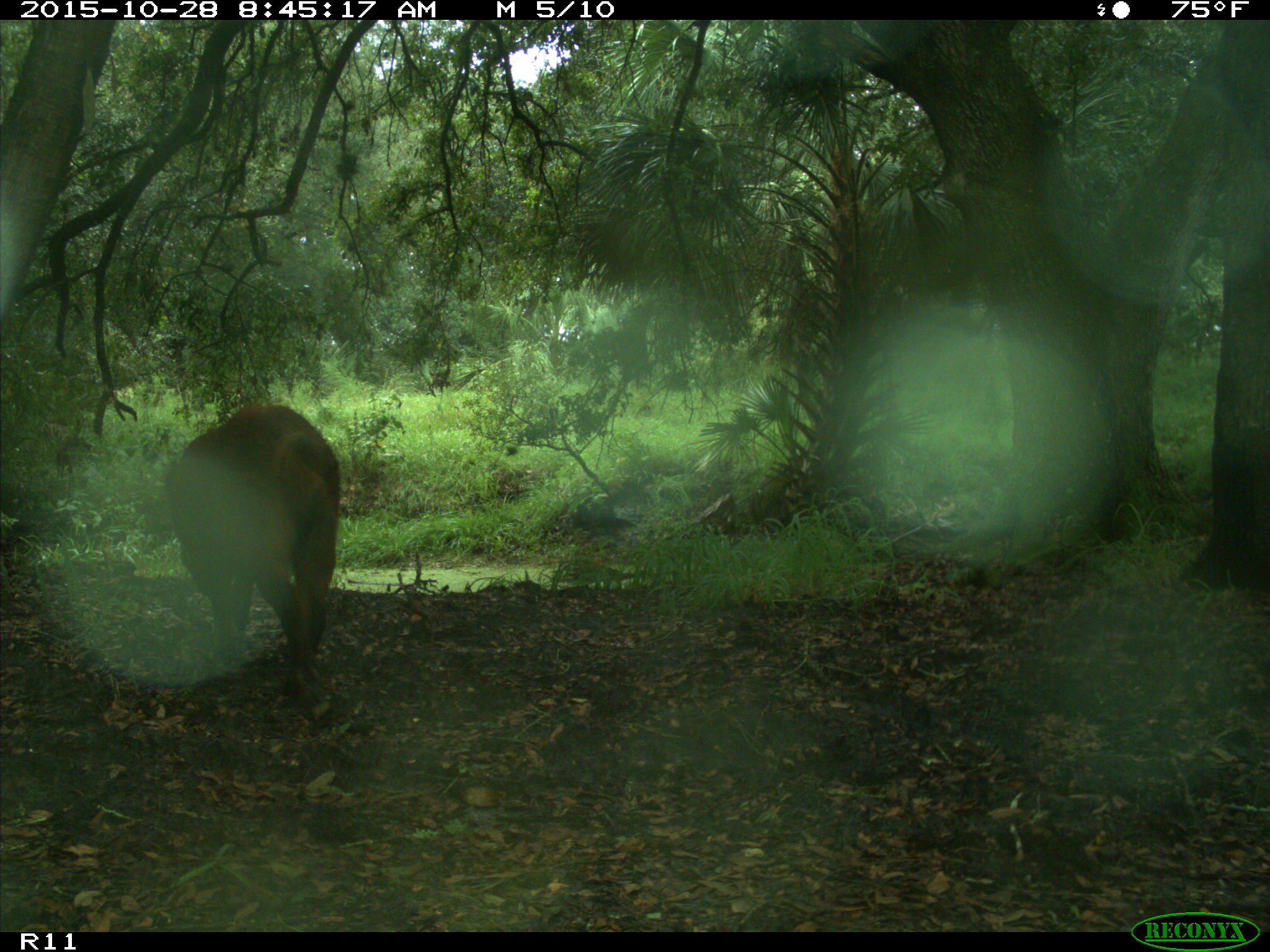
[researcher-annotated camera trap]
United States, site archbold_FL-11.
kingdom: Animalia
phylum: Chordata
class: Mammalia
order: Artiodactyla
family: Suidae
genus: Sus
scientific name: Sus scrofa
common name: wild boar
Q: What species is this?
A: Sus scrofa (wild boar).